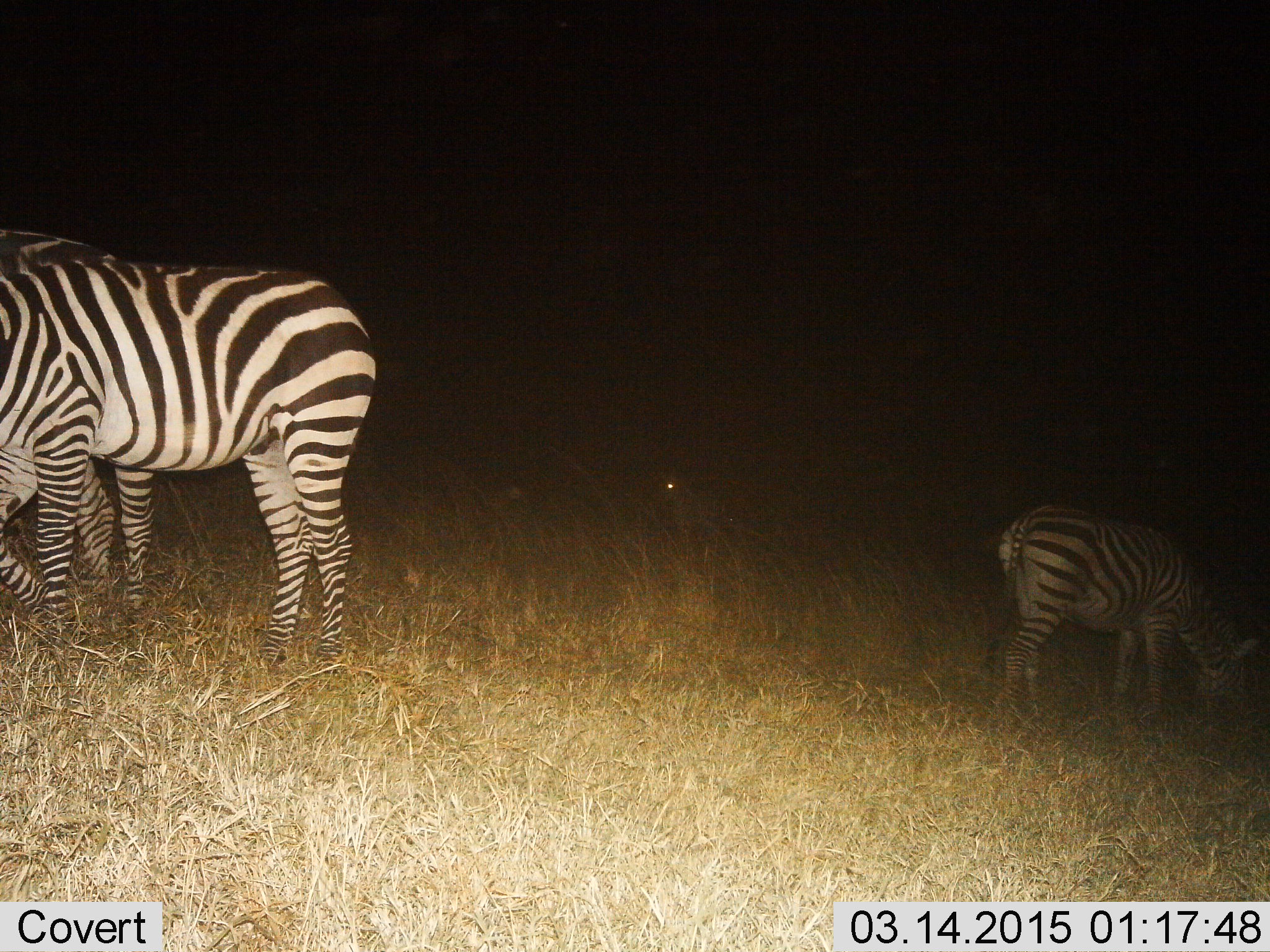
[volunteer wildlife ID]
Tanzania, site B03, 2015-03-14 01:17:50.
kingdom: Animalia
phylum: Chordata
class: Mammalia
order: Perissodactyla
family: Equidae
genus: Equus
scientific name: Equus quagga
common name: plains zebra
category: zebra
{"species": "zebra (plains zebra) (Equus quagga)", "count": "4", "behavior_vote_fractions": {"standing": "50%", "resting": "10%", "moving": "0%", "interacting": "0%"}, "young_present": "0%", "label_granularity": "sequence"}